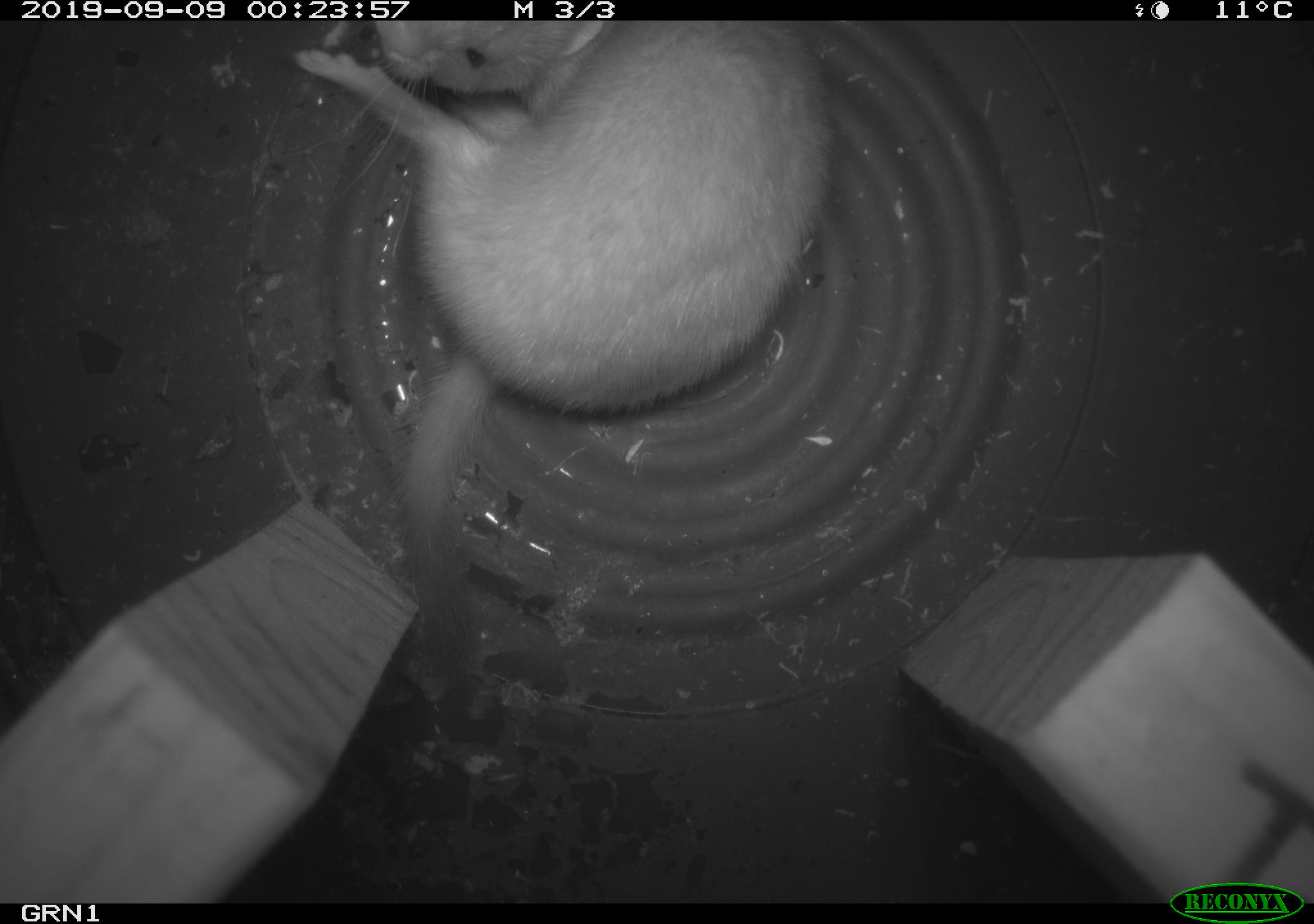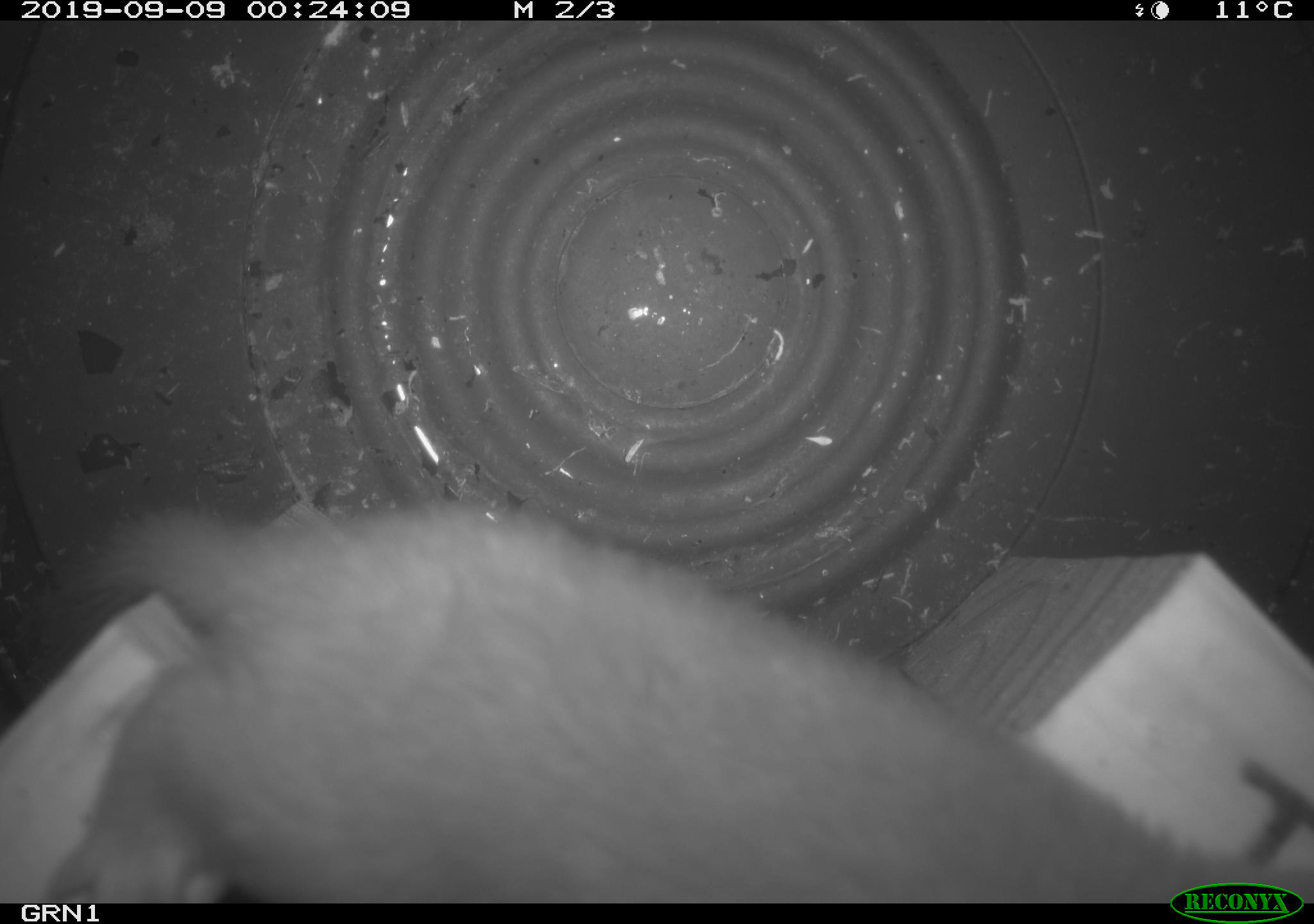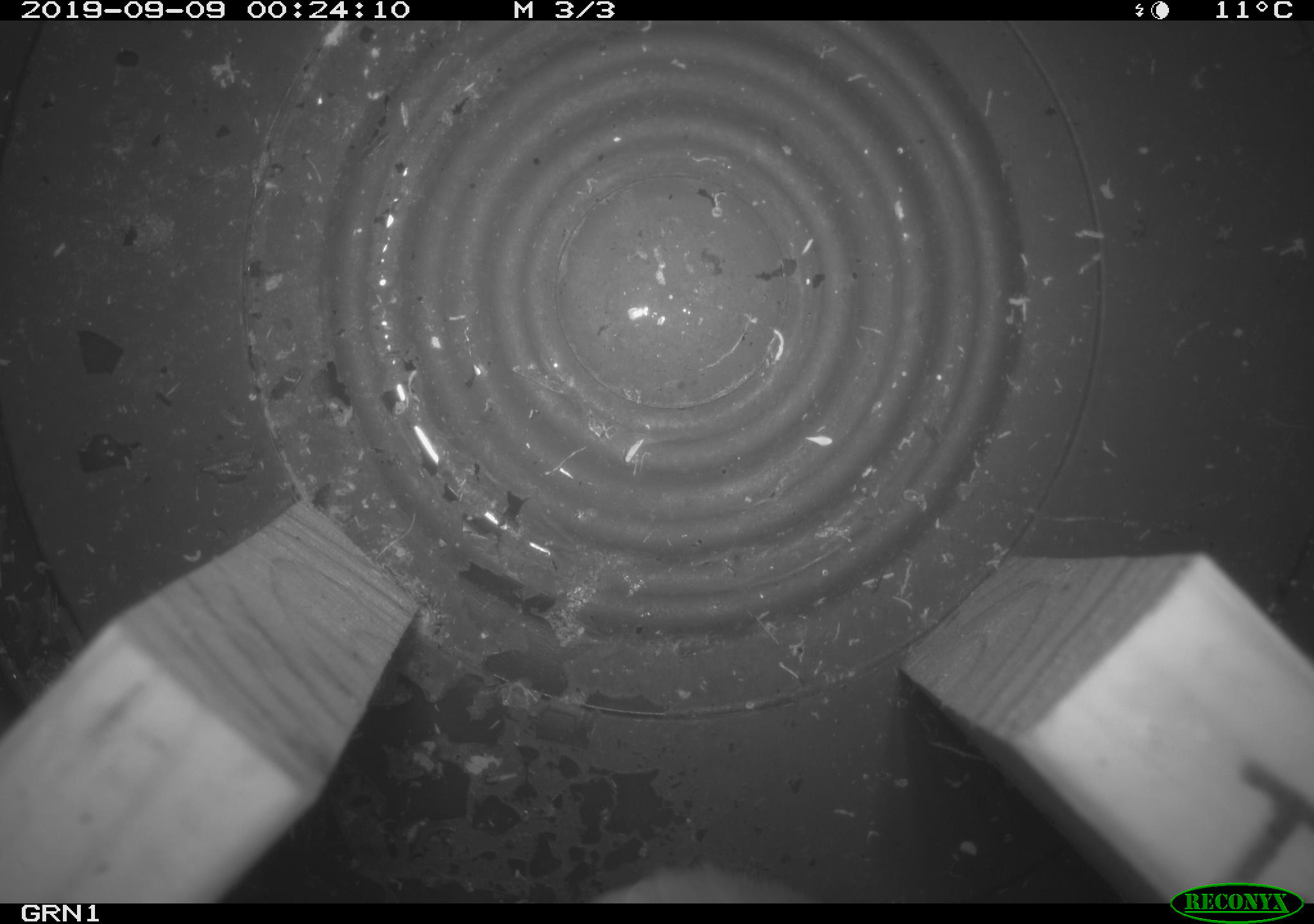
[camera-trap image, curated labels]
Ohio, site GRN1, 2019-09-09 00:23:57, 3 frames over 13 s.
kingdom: Animalia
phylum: Chordata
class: Mammalia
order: Carnivora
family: Mustelidae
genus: Neogale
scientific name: Neogale frenata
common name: long-tailed weasel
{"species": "long-tailed weasel (Neogale frenata)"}